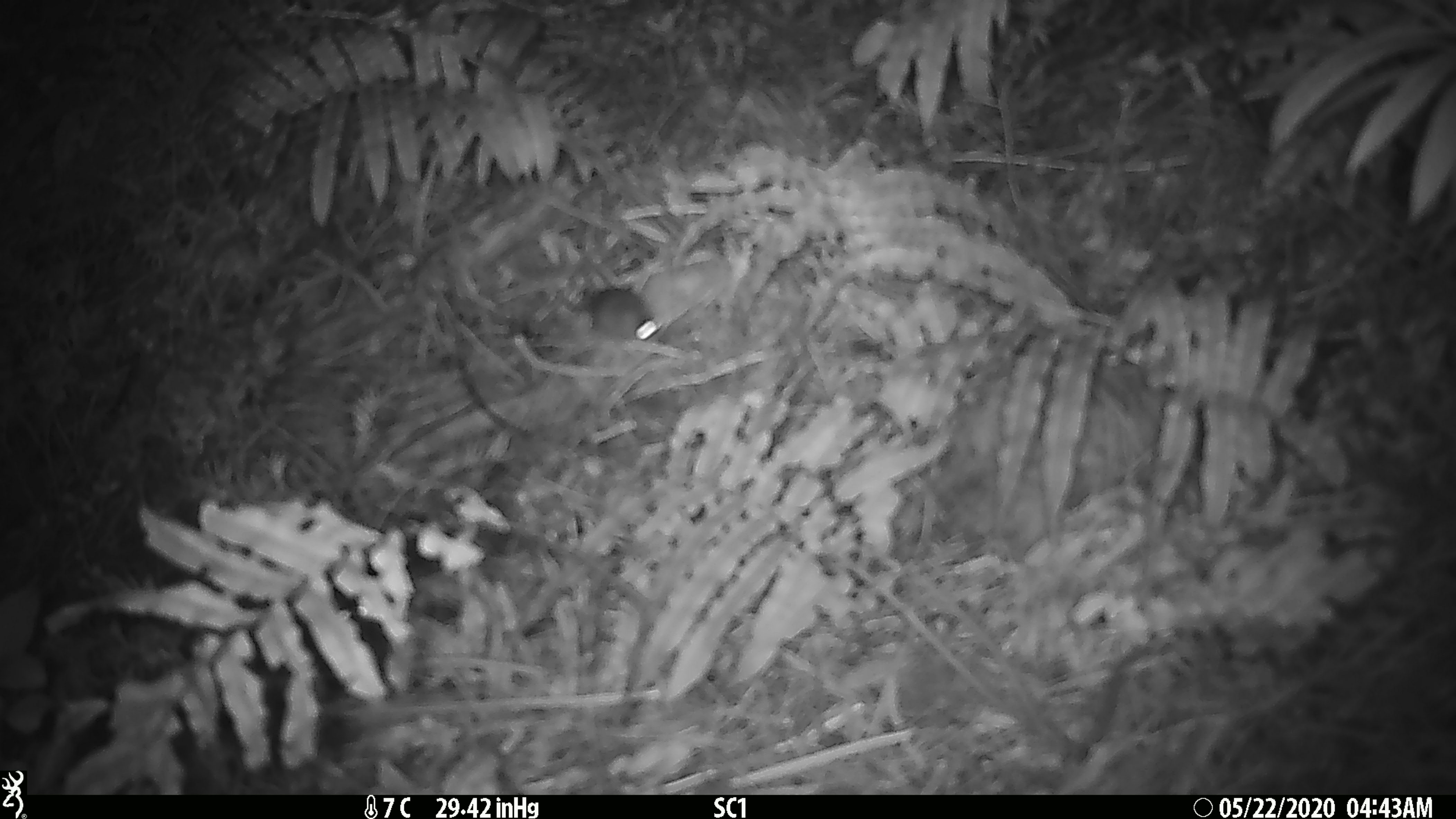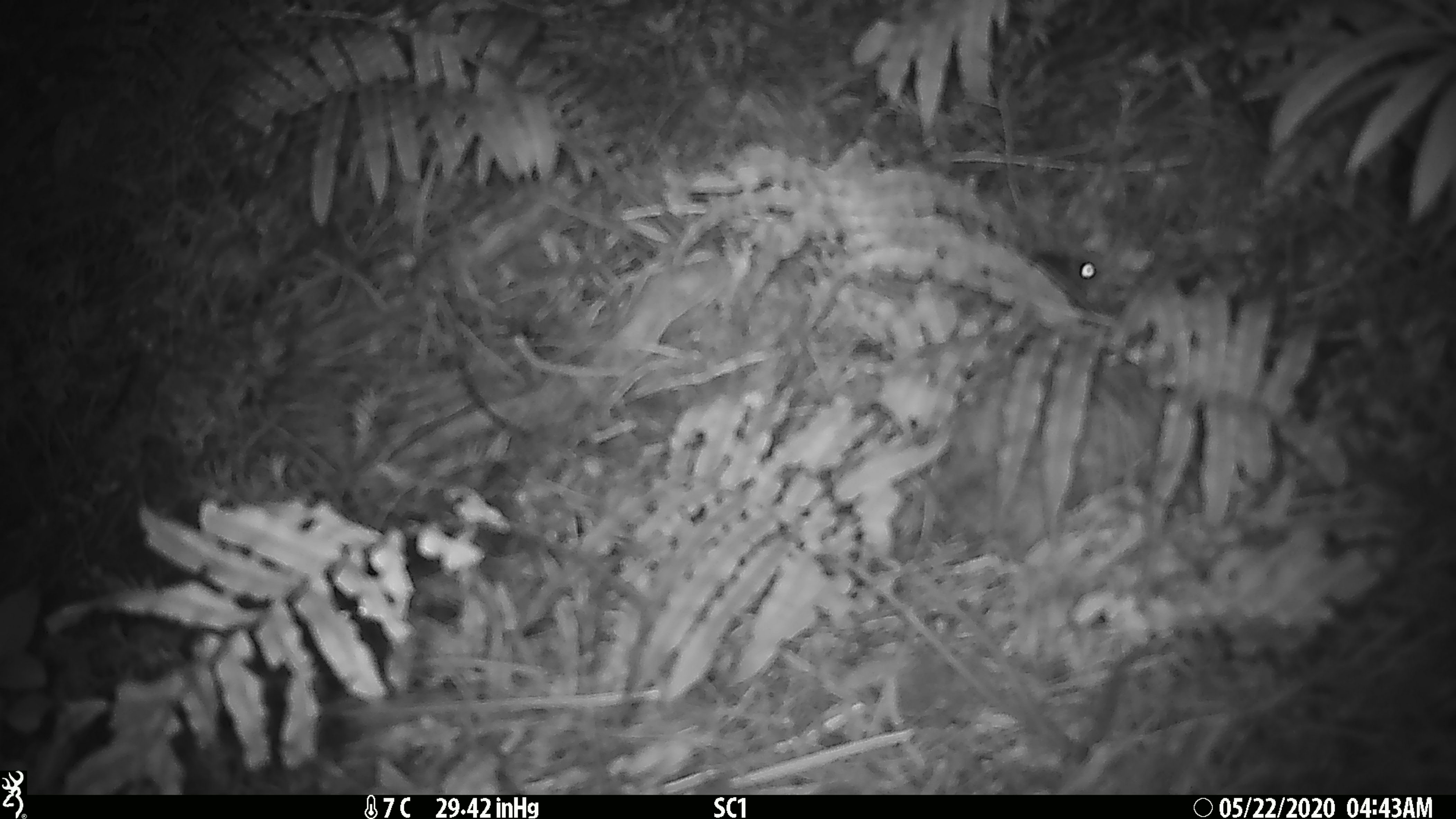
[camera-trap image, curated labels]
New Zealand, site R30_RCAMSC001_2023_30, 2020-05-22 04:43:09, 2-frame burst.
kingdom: Animalia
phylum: Chordata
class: Mammalia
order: Rodentia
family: Muridae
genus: Mus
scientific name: Mus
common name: mouse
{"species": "mouse (Mus)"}